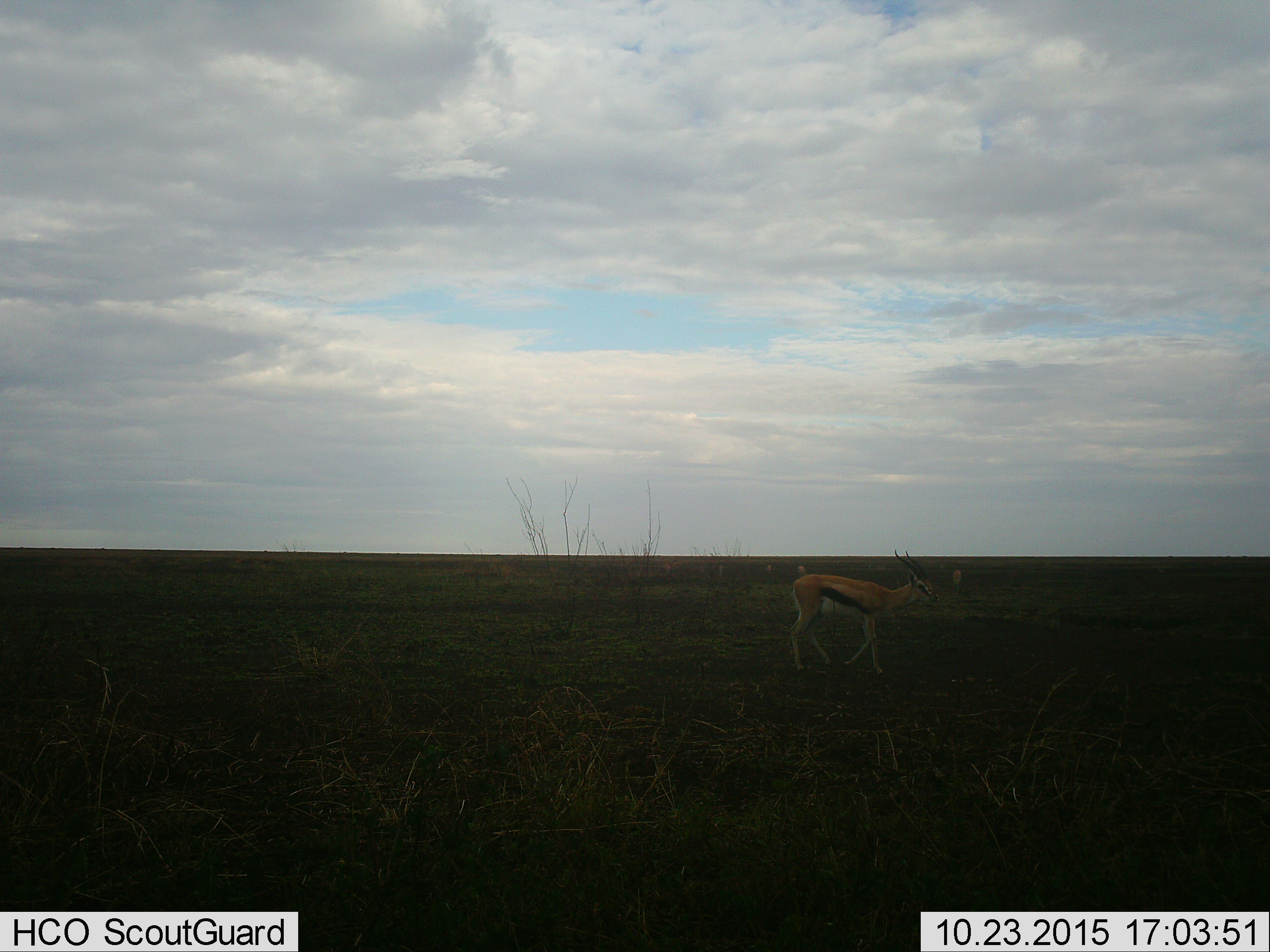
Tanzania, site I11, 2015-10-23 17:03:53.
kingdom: Animalia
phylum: Chordata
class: Mammalia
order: Artiodactyla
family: Bovidae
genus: Eudorcas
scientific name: Eudorcas thomsonii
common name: thomson's gazelle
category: gazellethomsons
Gazellethomsons (thomson's gazelle) (Eudorcas thomsonii), count 5. Behavior (volunteer vote fractions): standing 38%, resting 12%, moving 75%, interacting 0%. Young present (vote fraction): 0%. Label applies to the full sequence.